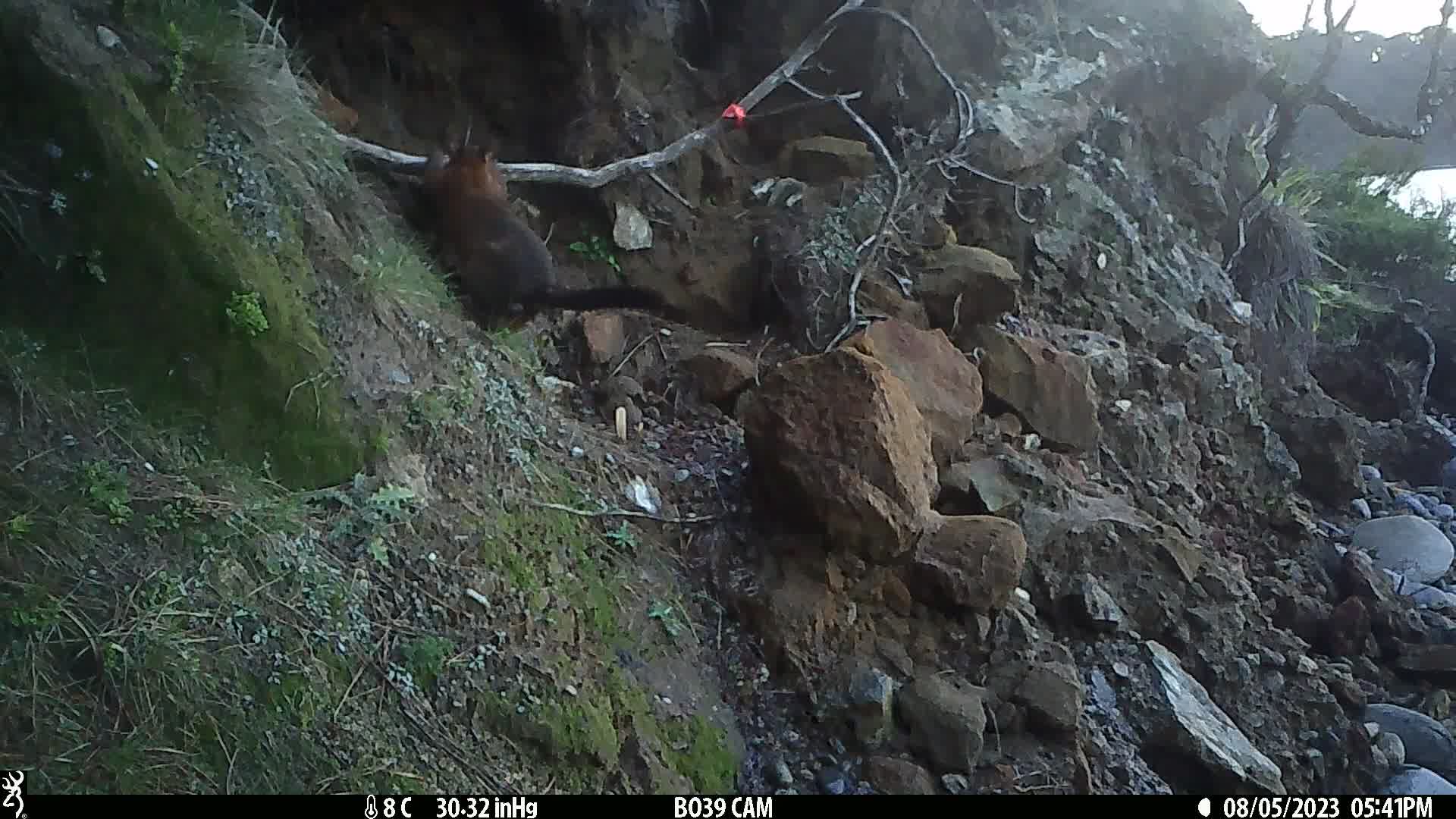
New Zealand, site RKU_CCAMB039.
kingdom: Animalia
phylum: Chordata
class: Mammalia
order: Diprotodontia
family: Phalangeridae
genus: Trichosurus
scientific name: Trichosurus vulpecula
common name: common brushtail possum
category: possum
Possum (common brushtail possum) (Trichosurus vulpecula).